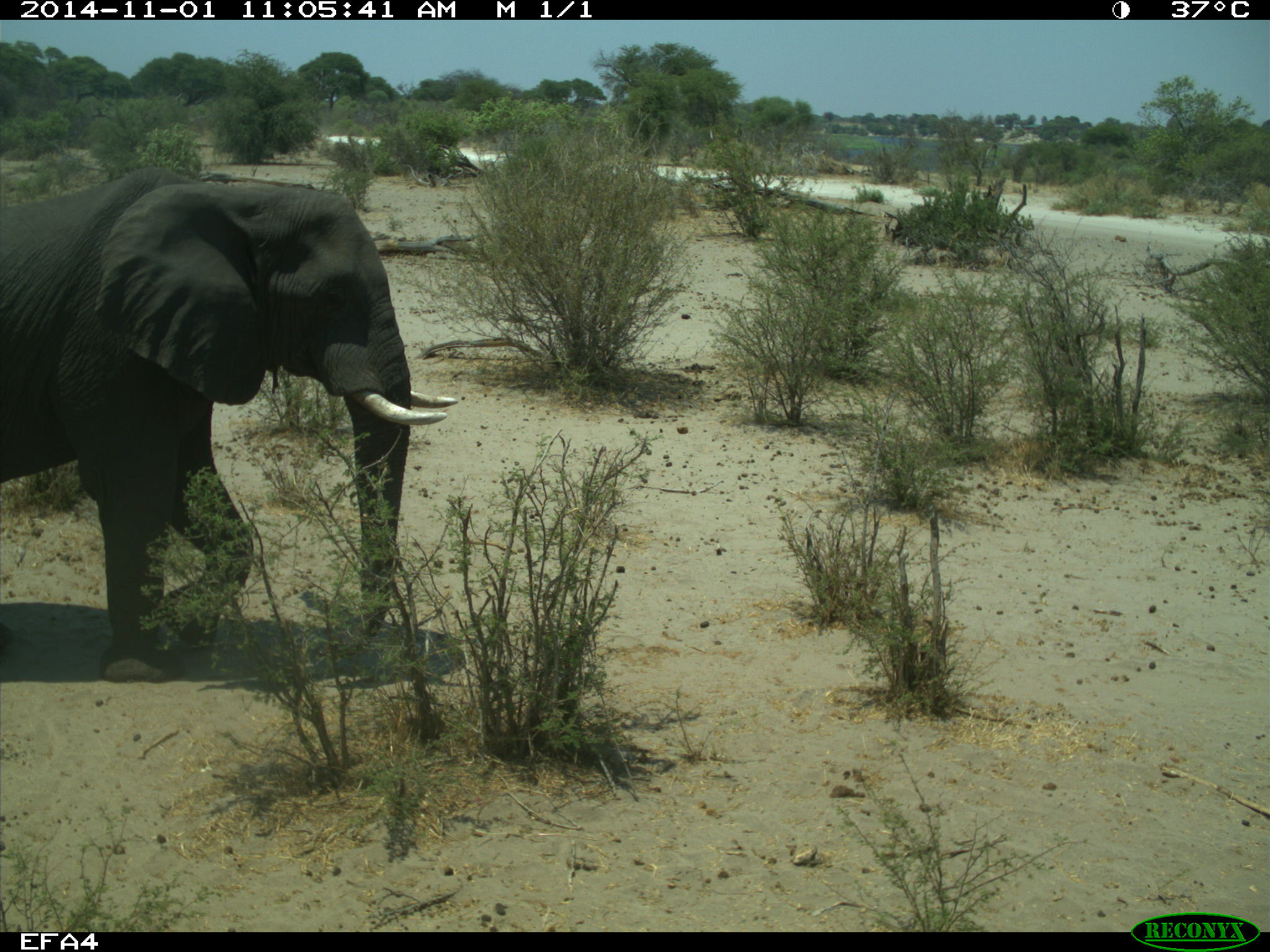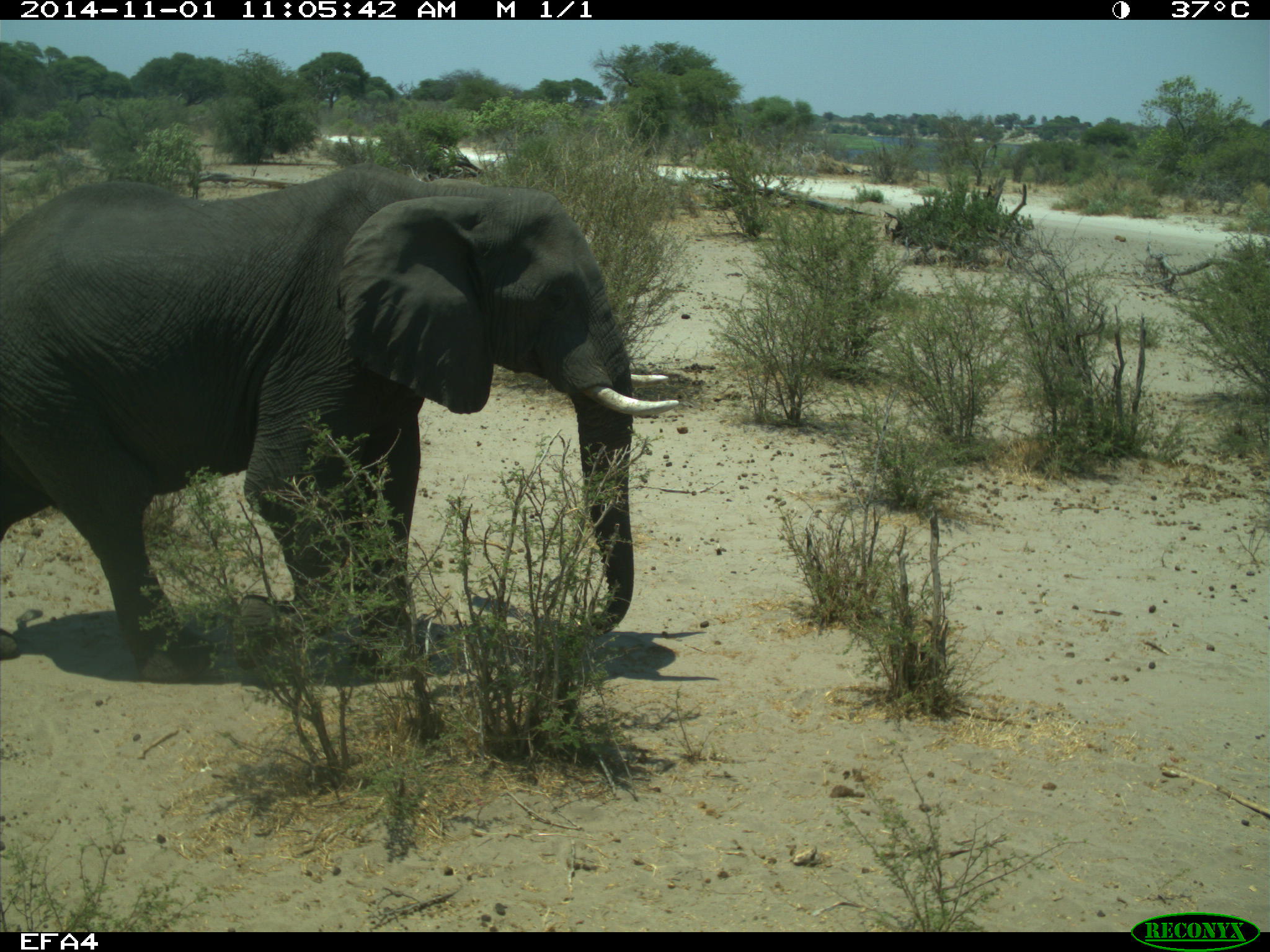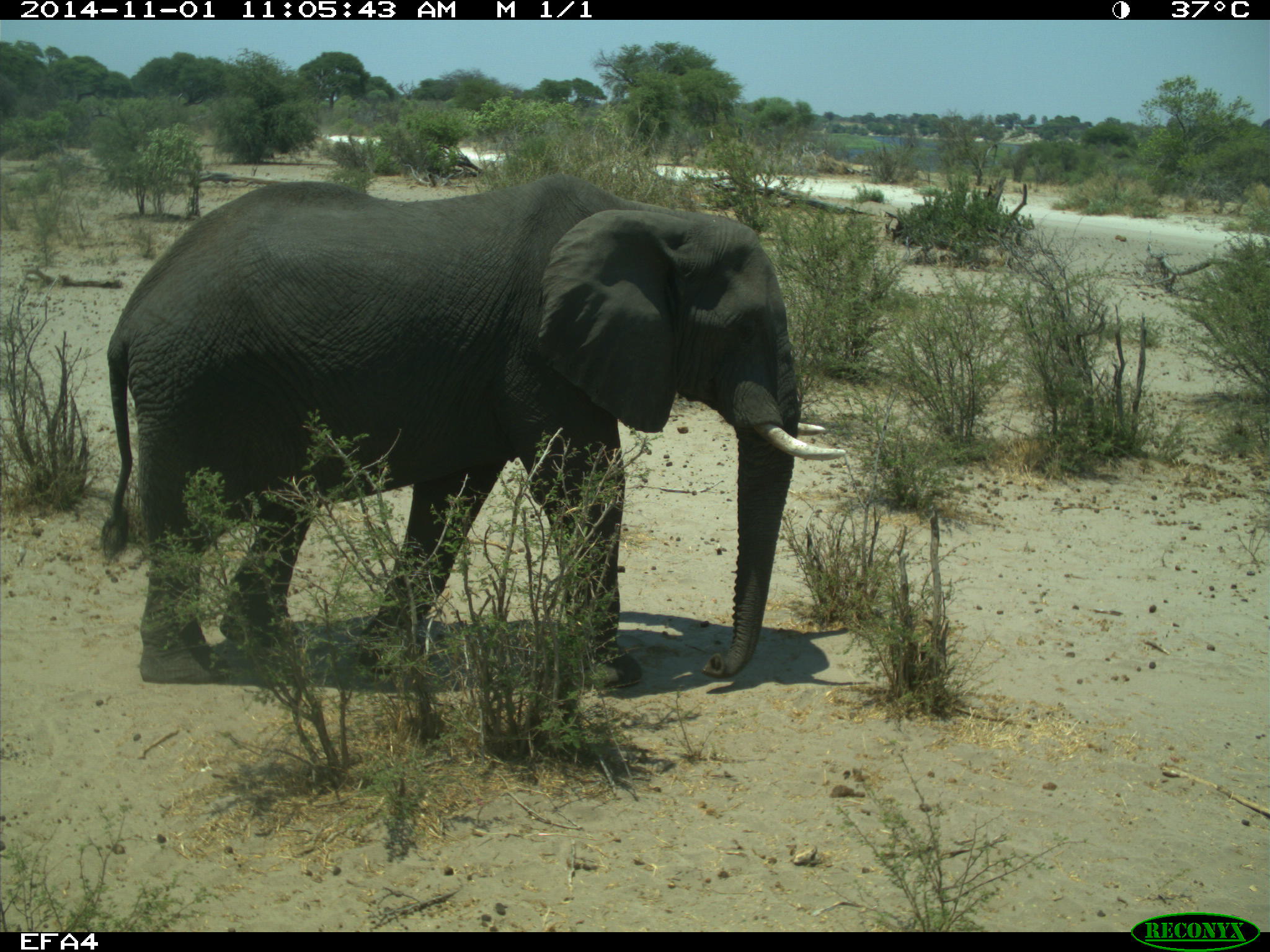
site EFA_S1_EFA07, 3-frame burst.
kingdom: Animalia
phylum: Chordata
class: Mammalia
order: Proboscidea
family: Elephantidae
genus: Loxodonta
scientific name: Loxodonta africana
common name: african bush elephant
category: elephant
Elephant (african bush elephant) (Loxodonta africana), count 1. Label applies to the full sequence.